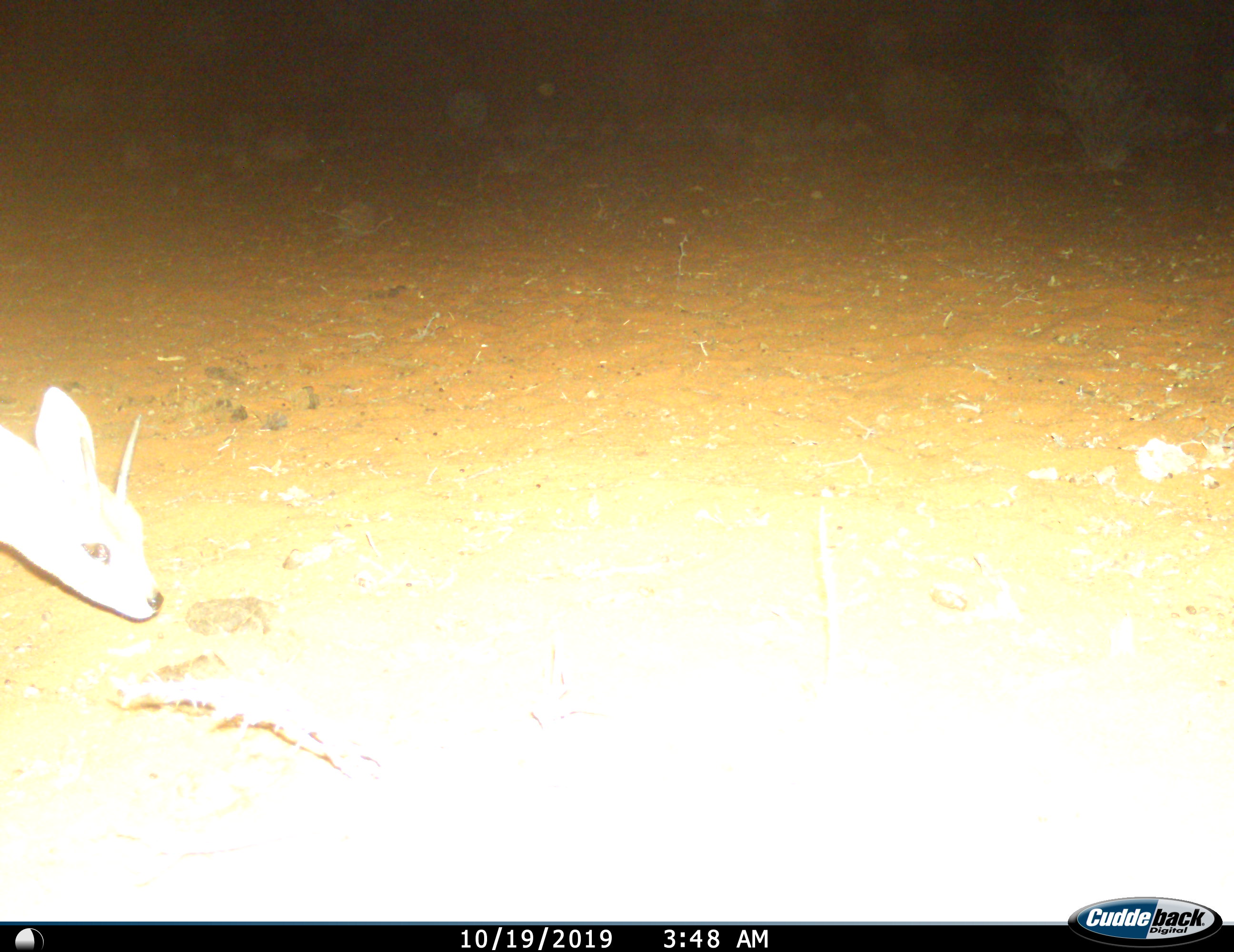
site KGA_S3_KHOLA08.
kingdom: Animalia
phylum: Chordata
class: Mammalia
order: Artiodactyla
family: Bovidae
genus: Raphicerus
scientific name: Raphicerus campestris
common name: steenbok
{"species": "steenbok (Raphicerus campestris)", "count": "1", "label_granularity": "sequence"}